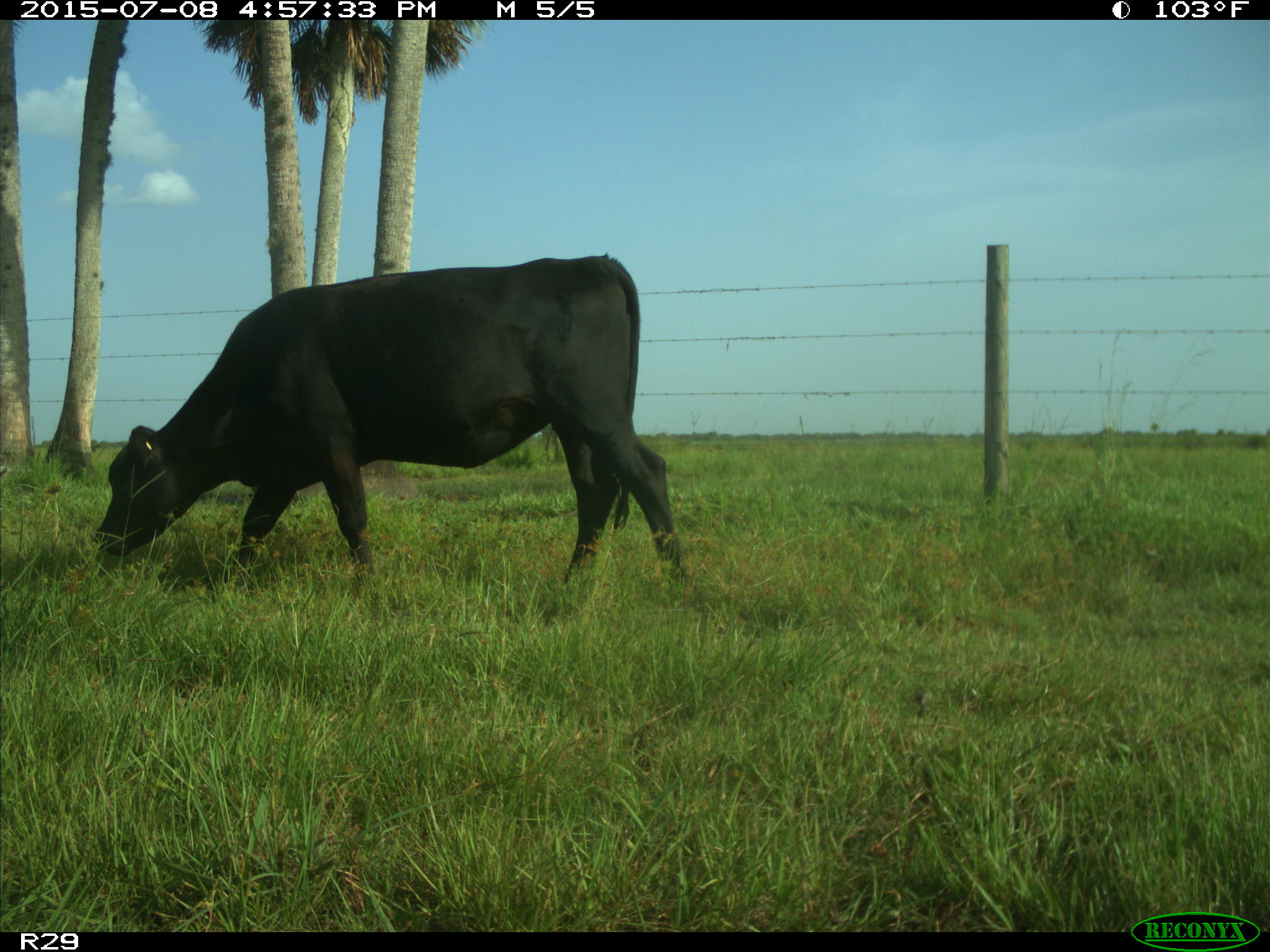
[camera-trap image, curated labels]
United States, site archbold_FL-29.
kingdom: Animalia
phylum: Chordata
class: Mammalia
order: Artiodactyla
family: Bovidae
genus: Bos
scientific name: Bos taurus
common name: domestic cow